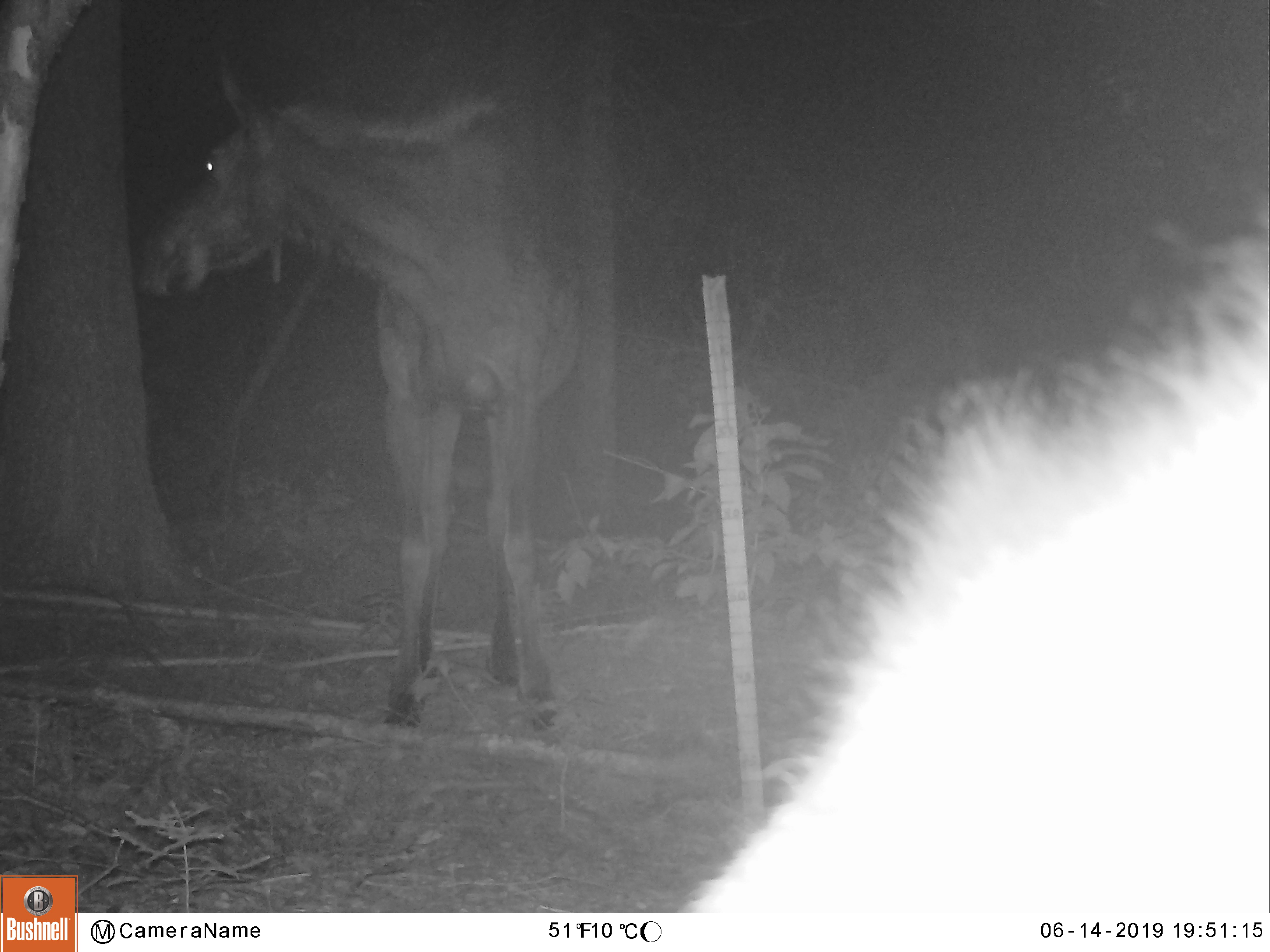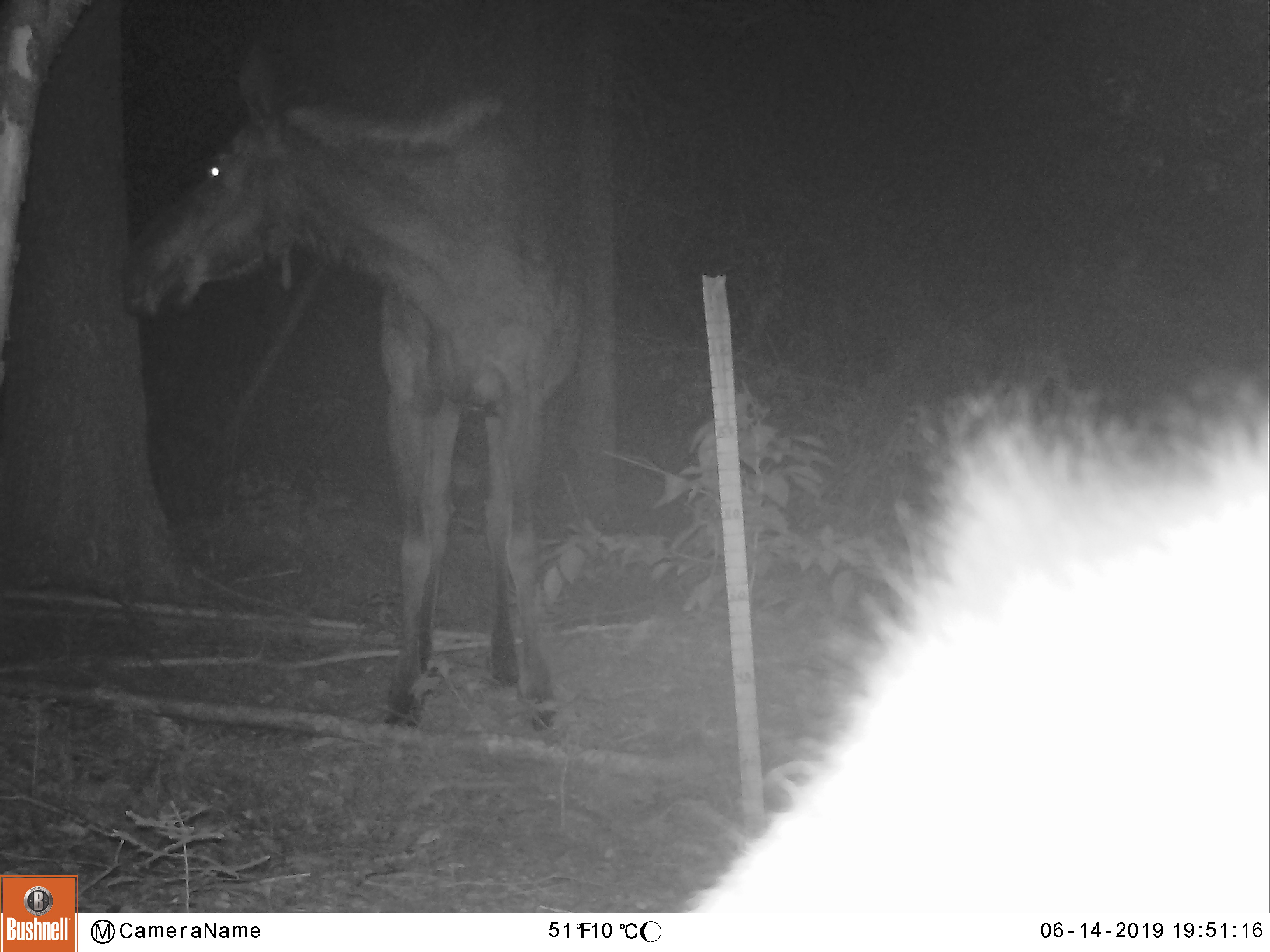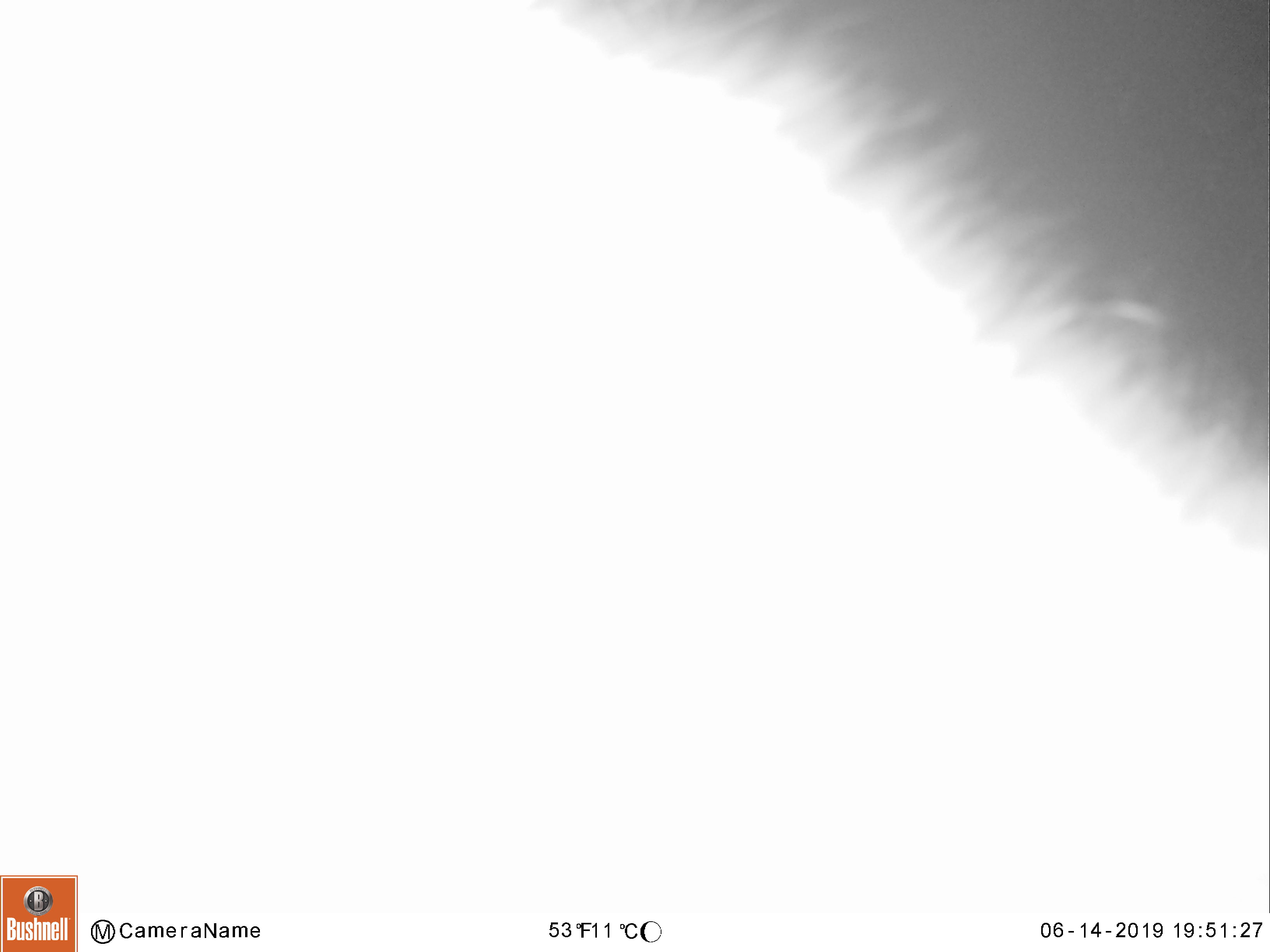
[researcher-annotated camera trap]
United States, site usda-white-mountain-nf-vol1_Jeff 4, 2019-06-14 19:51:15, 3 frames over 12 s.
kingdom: Animalia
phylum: Chordata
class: Mammalia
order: Artiodactyla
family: Cervidae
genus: Alces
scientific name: Alces alces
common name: moose